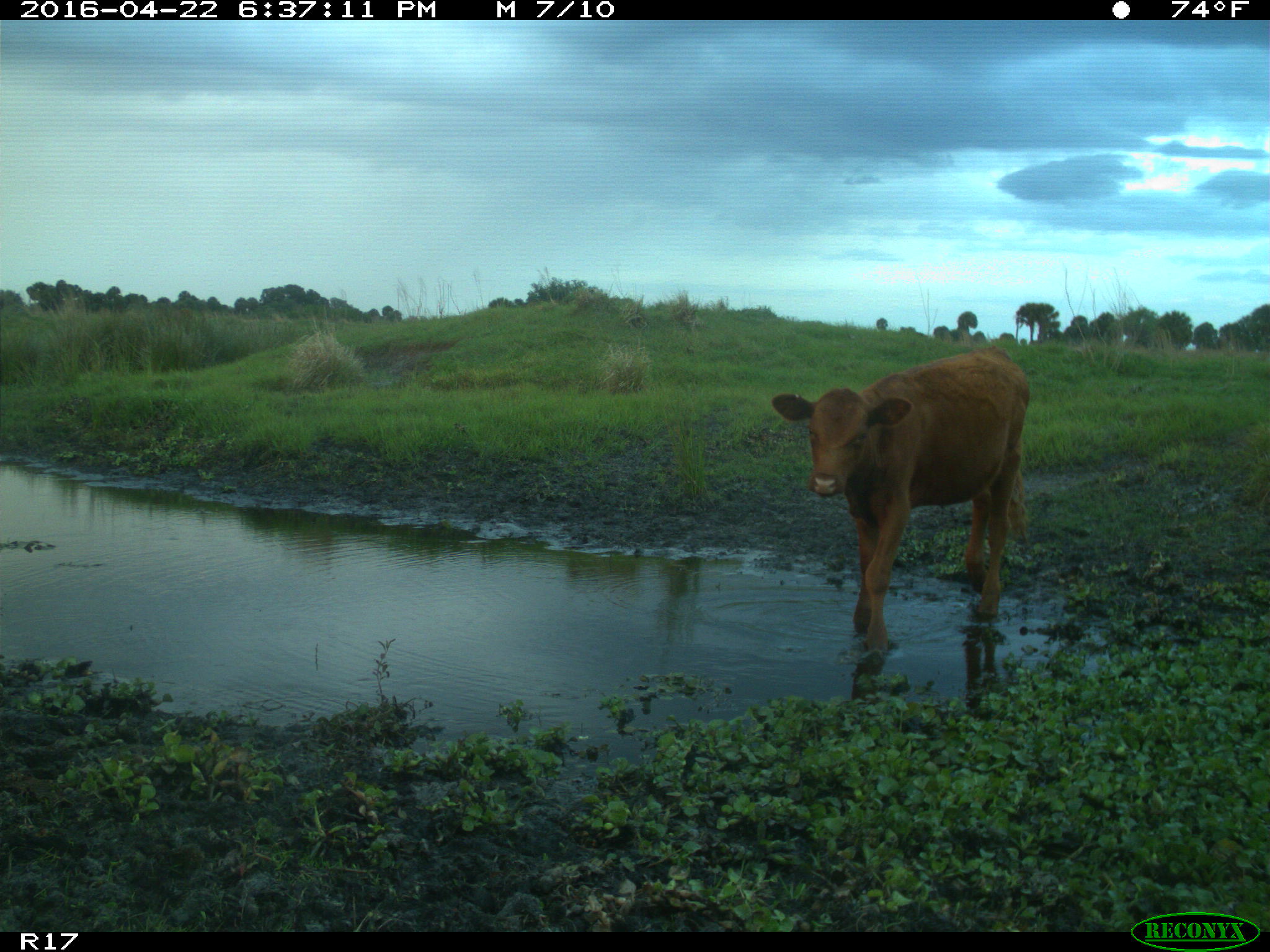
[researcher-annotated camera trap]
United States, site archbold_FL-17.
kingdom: Animalia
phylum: Chordata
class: Mammalia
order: Artiodactyla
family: Bovidae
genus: Bos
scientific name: Bos taurus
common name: domestic cow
Bos taurus (domestic cow).